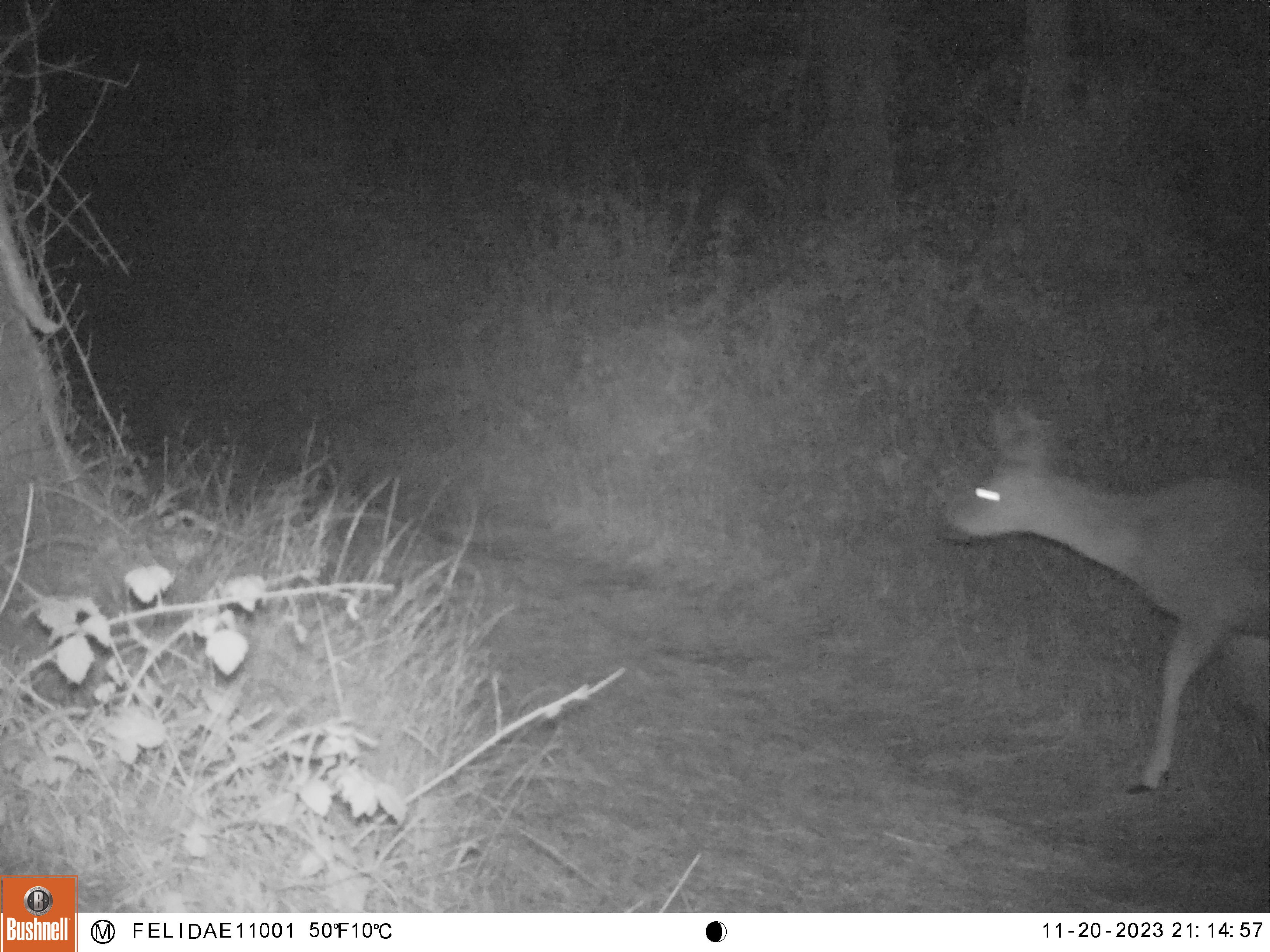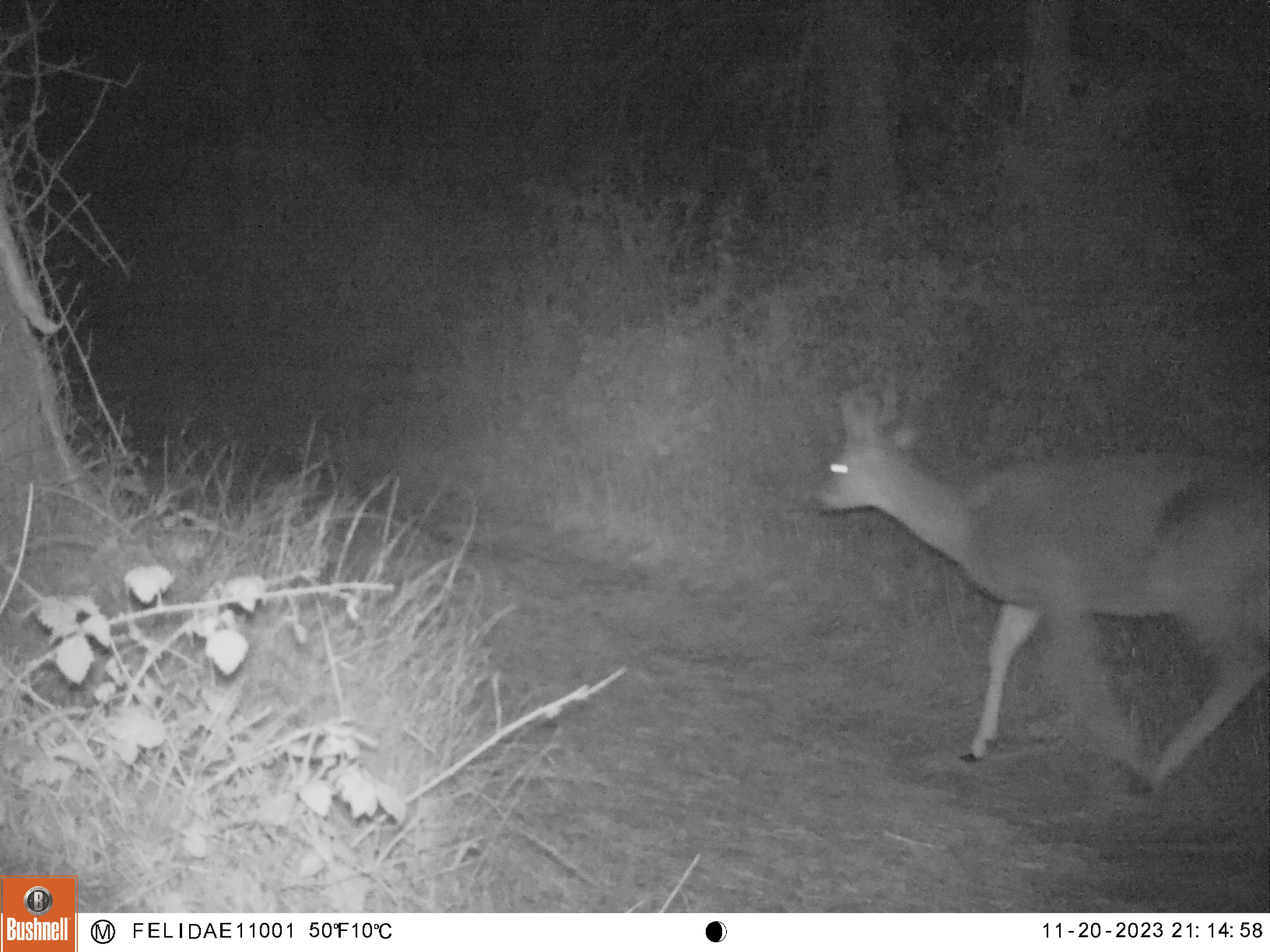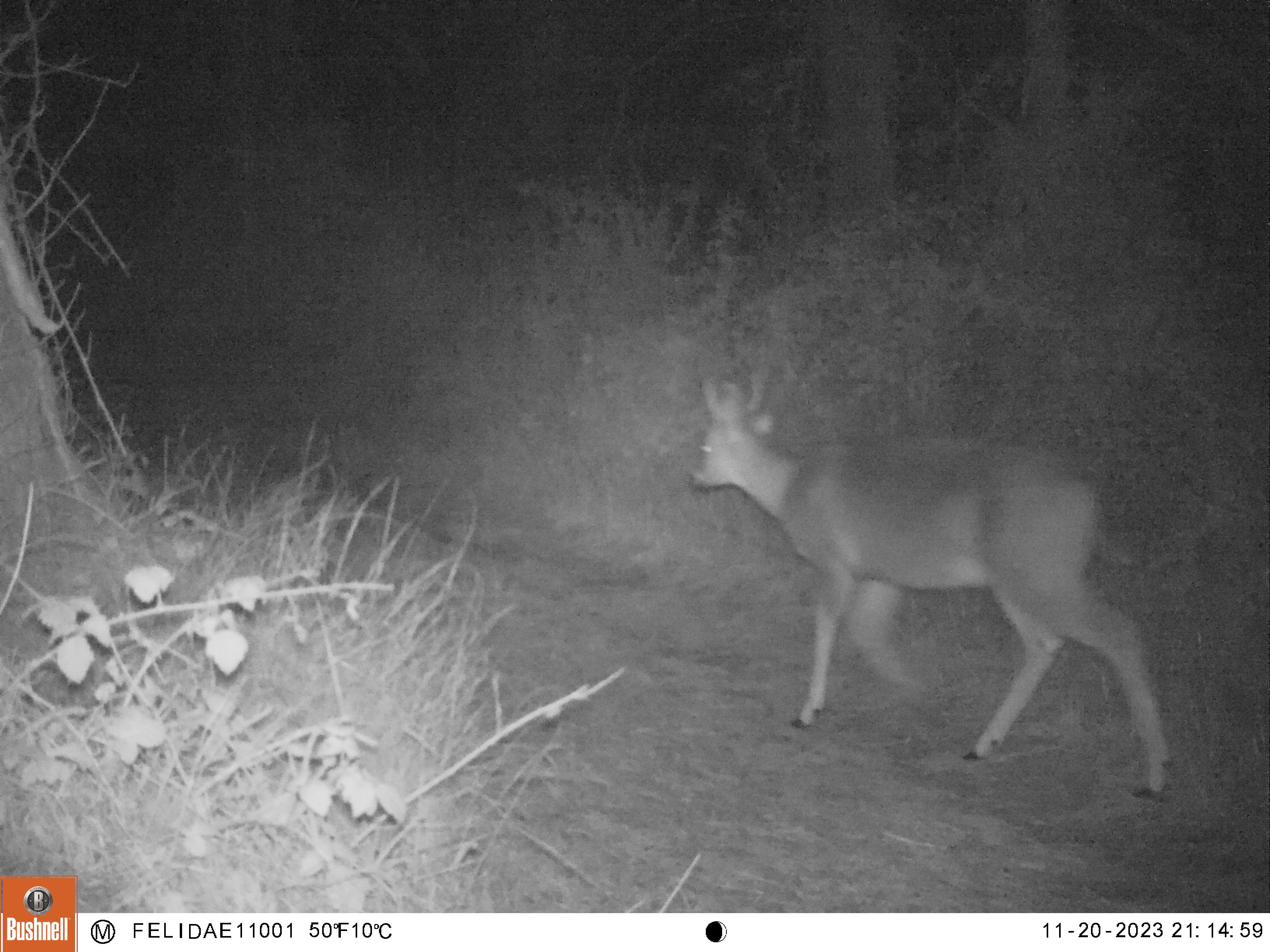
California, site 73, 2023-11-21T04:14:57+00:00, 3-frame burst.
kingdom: Animalia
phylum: Chordata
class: Mammalia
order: Artiodactyla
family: Cervidae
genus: Odocoileus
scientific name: Odocoileus hemionus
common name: mule deer